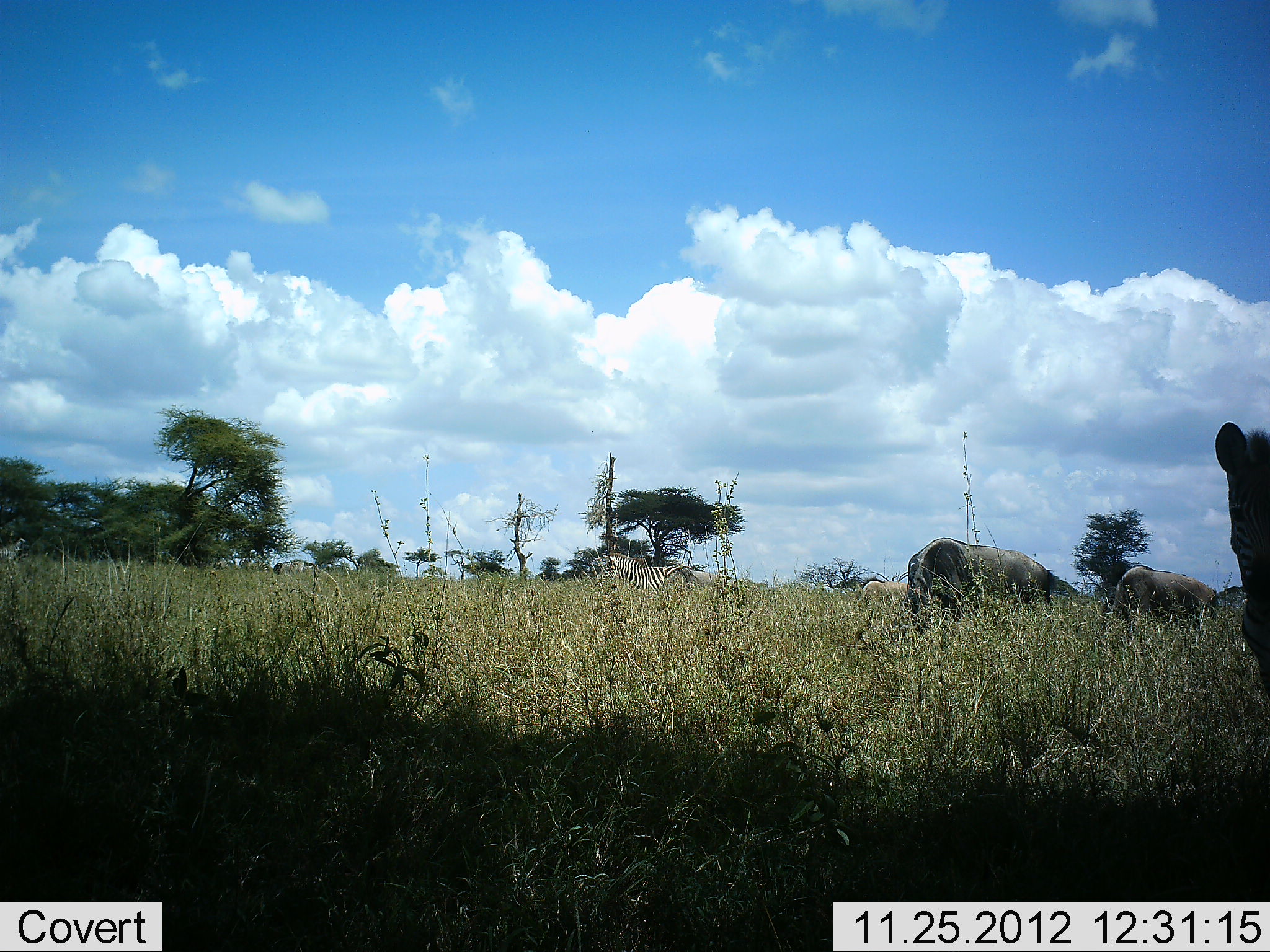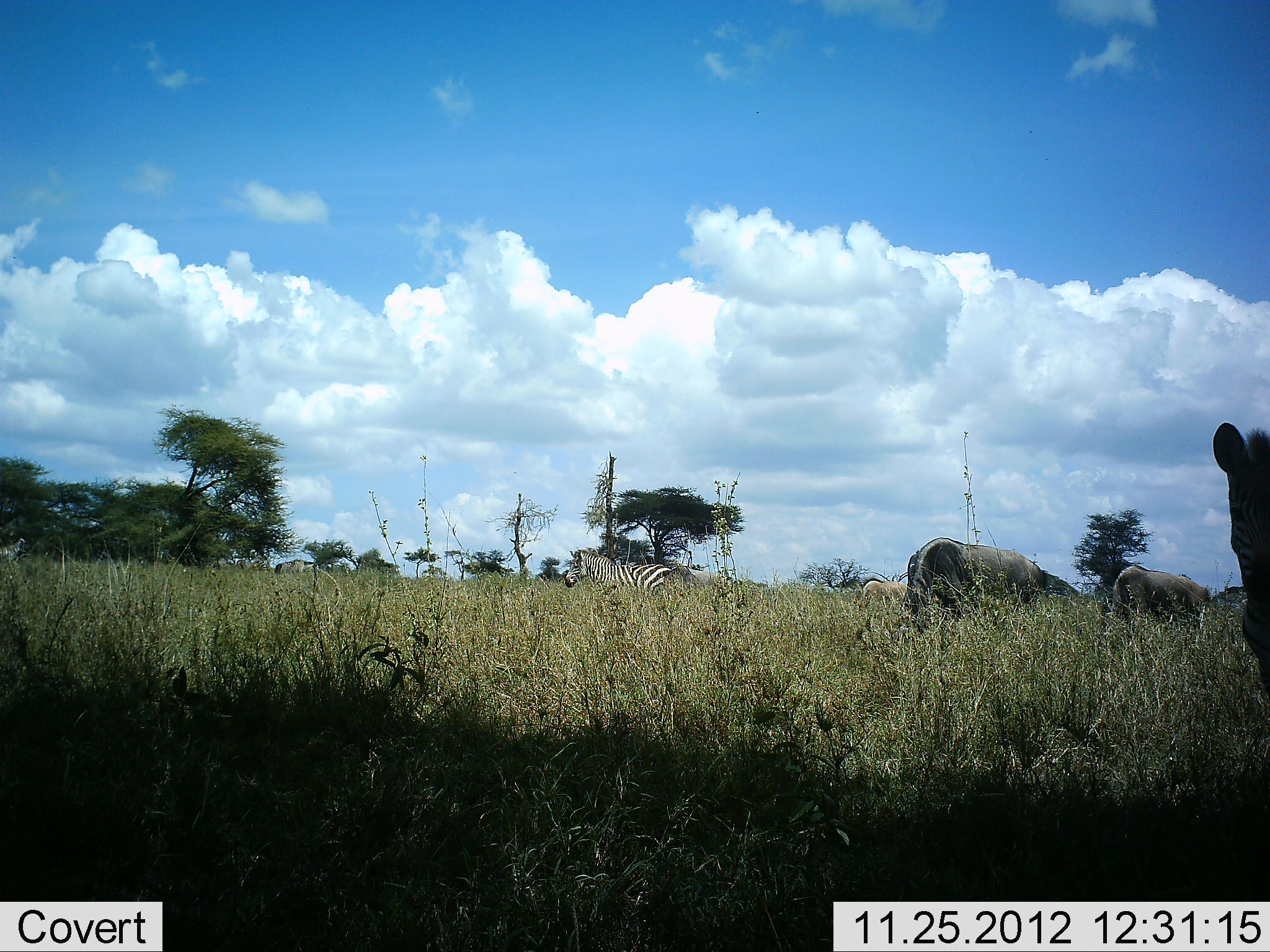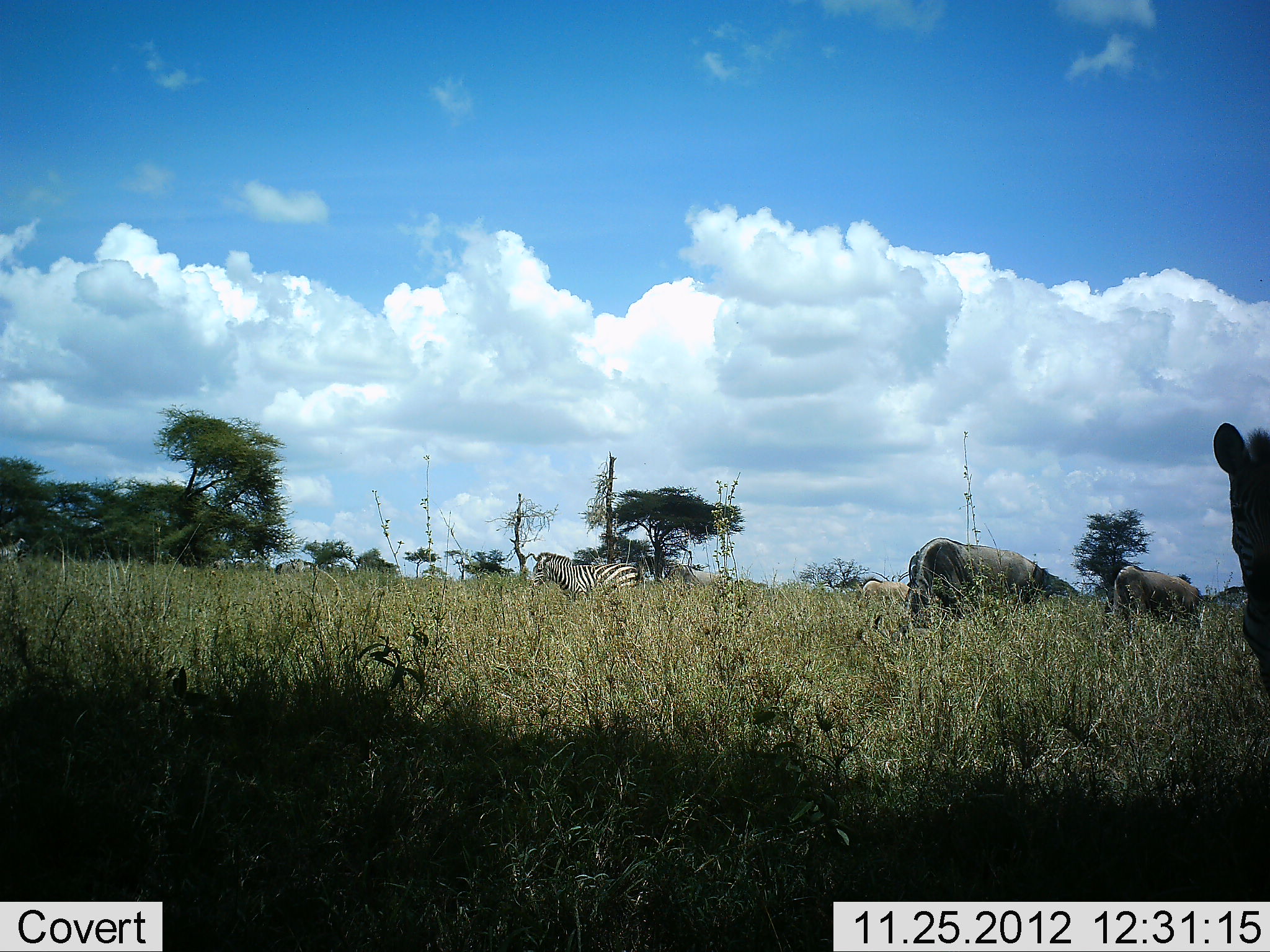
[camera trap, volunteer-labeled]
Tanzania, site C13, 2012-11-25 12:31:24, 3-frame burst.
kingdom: Animalia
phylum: Chordata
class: Mammalia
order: Artiodactyla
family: Bovidae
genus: Connochaetes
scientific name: Connochaetes taurinus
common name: blue wildebeest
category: wildebeest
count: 3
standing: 36%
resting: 0%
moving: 9%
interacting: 0%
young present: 0%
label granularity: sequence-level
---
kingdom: Animalia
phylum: Chordata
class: Mammalia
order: Perissodactyla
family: Equidae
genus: Equus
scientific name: Equus quagga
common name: plains zebra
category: zebra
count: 2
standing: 85%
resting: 0%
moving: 77%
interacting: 0%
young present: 0%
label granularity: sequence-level